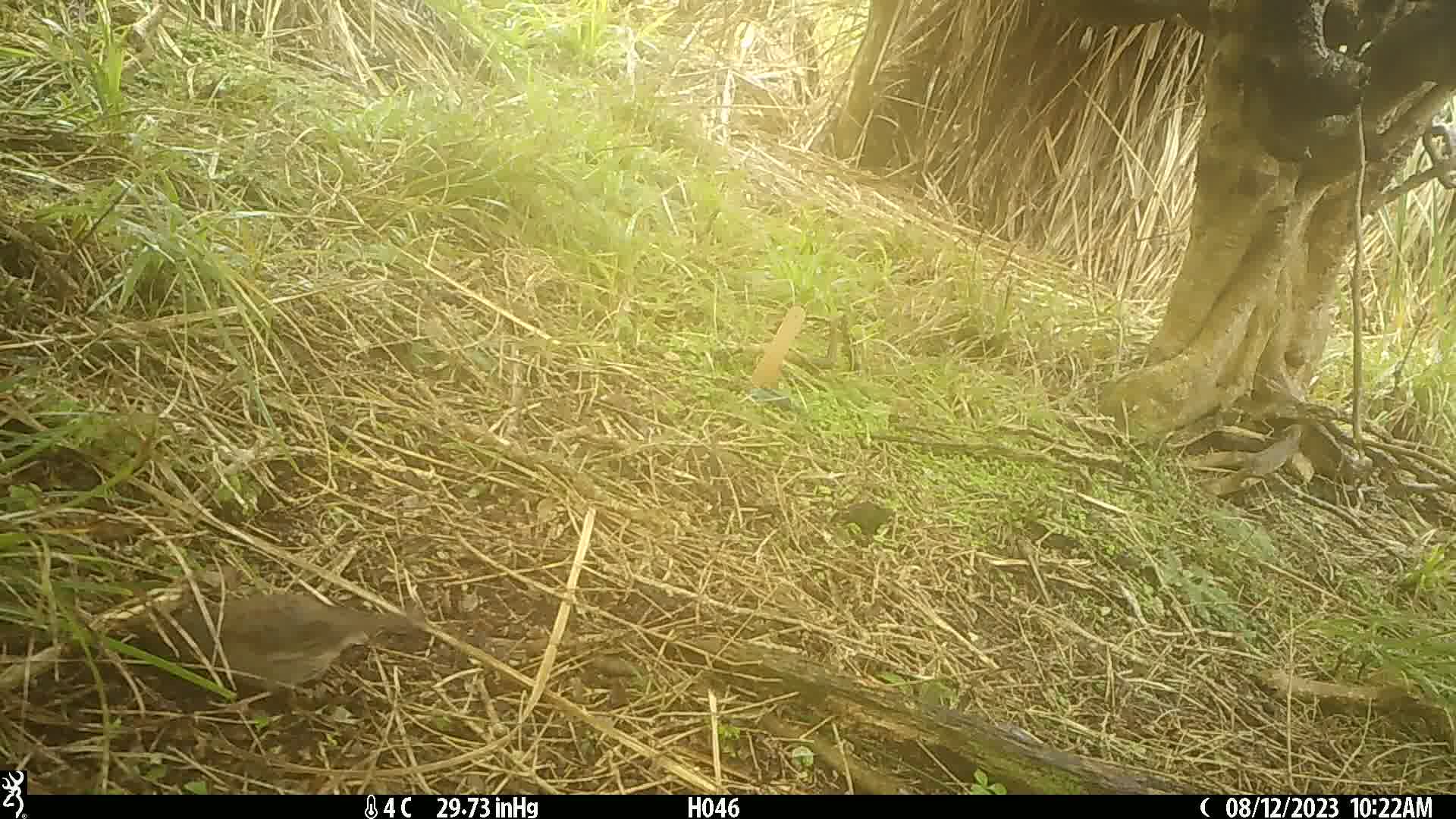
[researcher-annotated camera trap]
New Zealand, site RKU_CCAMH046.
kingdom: Animalia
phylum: Chordata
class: Aves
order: Passeriformes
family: Prunellidae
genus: Prunella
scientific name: Prunella modularis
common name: dunnock